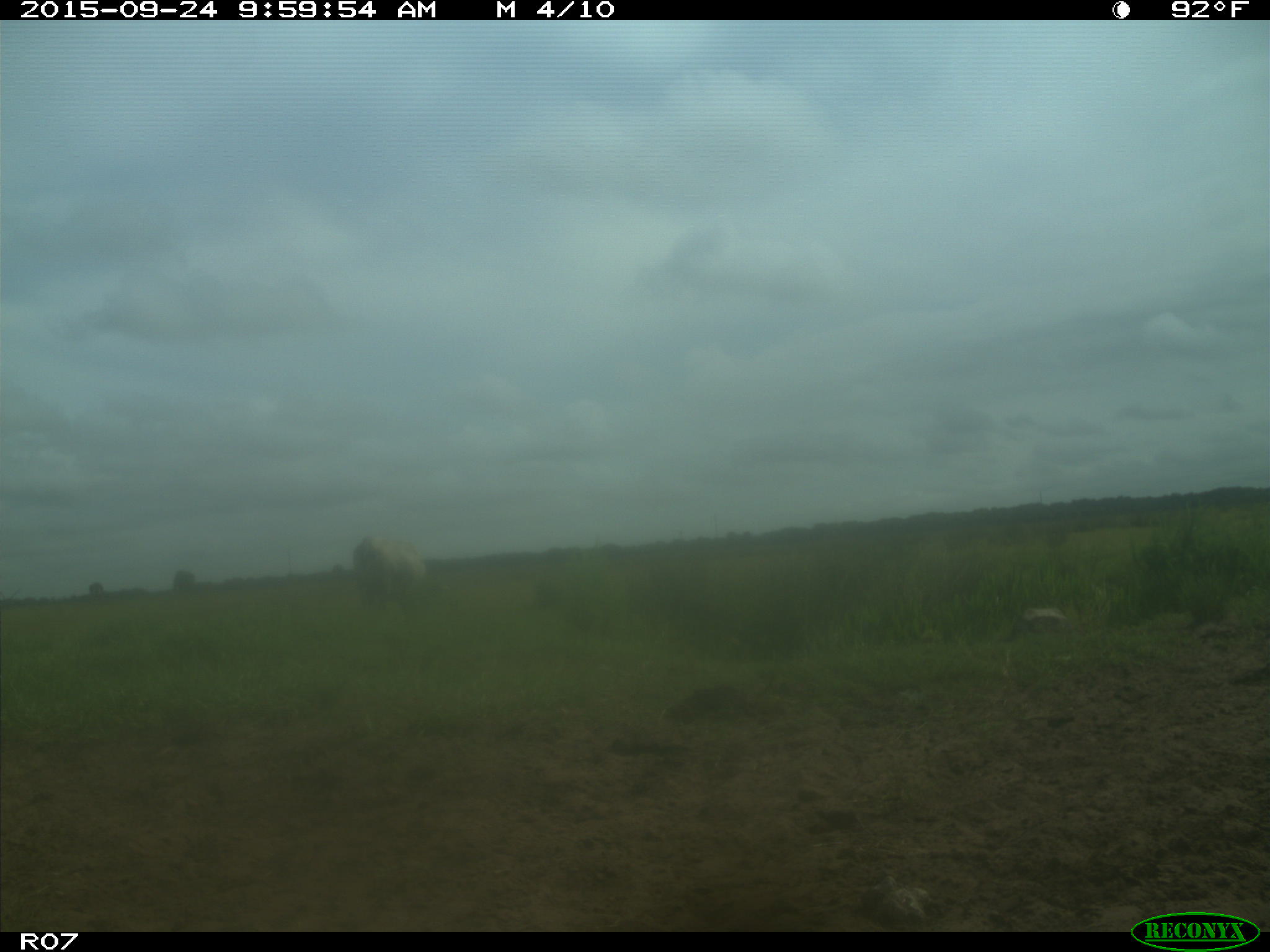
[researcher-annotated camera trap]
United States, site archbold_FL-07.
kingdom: Animalia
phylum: Chordata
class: Mammalia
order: Artiodactyla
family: Bovidae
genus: Bos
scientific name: Bos taurus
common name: domestic cow